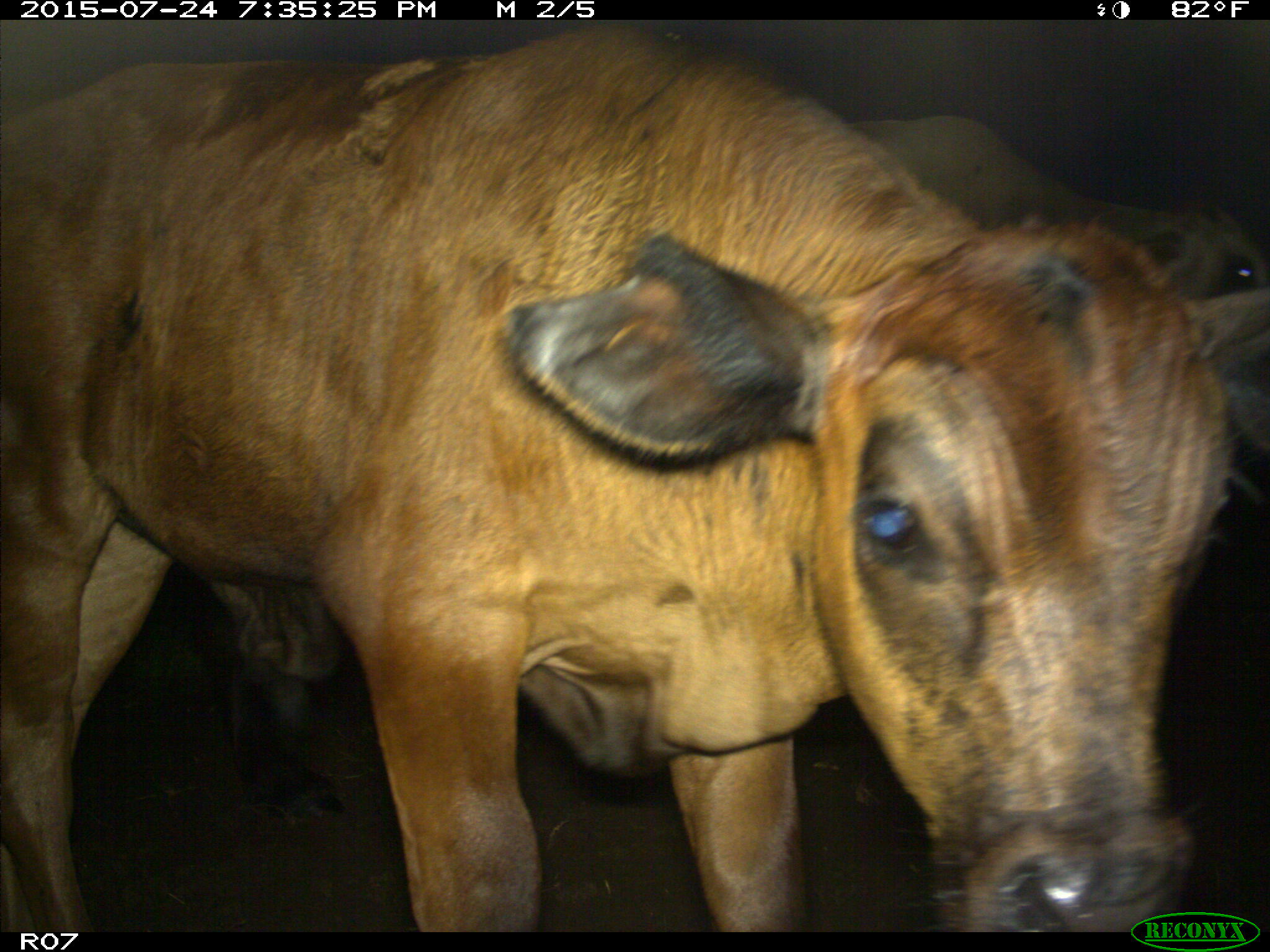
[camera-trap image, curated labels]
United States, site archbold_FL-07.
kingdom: Animalia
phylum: Chordata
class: Mammalia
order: Artiodactyla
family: Bovidae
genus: Bos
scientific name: Bos taurus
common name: domestic cow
Bos taurus (domestic cow).